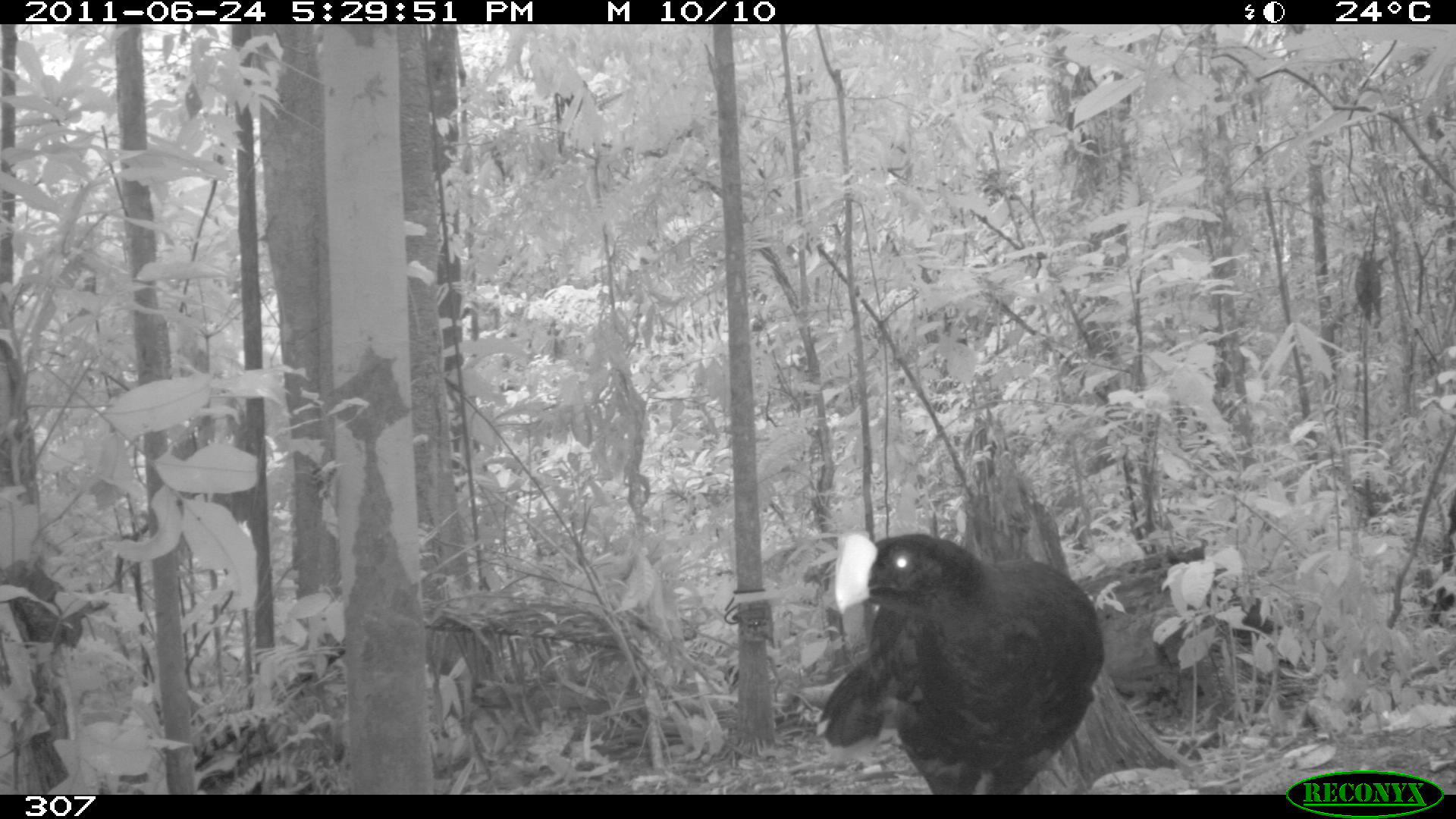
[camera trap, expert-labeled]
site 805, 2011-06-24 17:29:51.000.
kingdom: Animalia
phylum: Chordata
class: Aves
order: Galliformes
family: Cracidae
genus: Mitu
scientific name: Mitu tuberosum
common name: razor-billed curassow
Mitu tuberosum (razor-billed curassow).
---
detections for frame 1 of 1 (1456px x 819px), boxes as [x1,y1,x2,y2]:
mitu tuberosum: [813,529,1102,794]